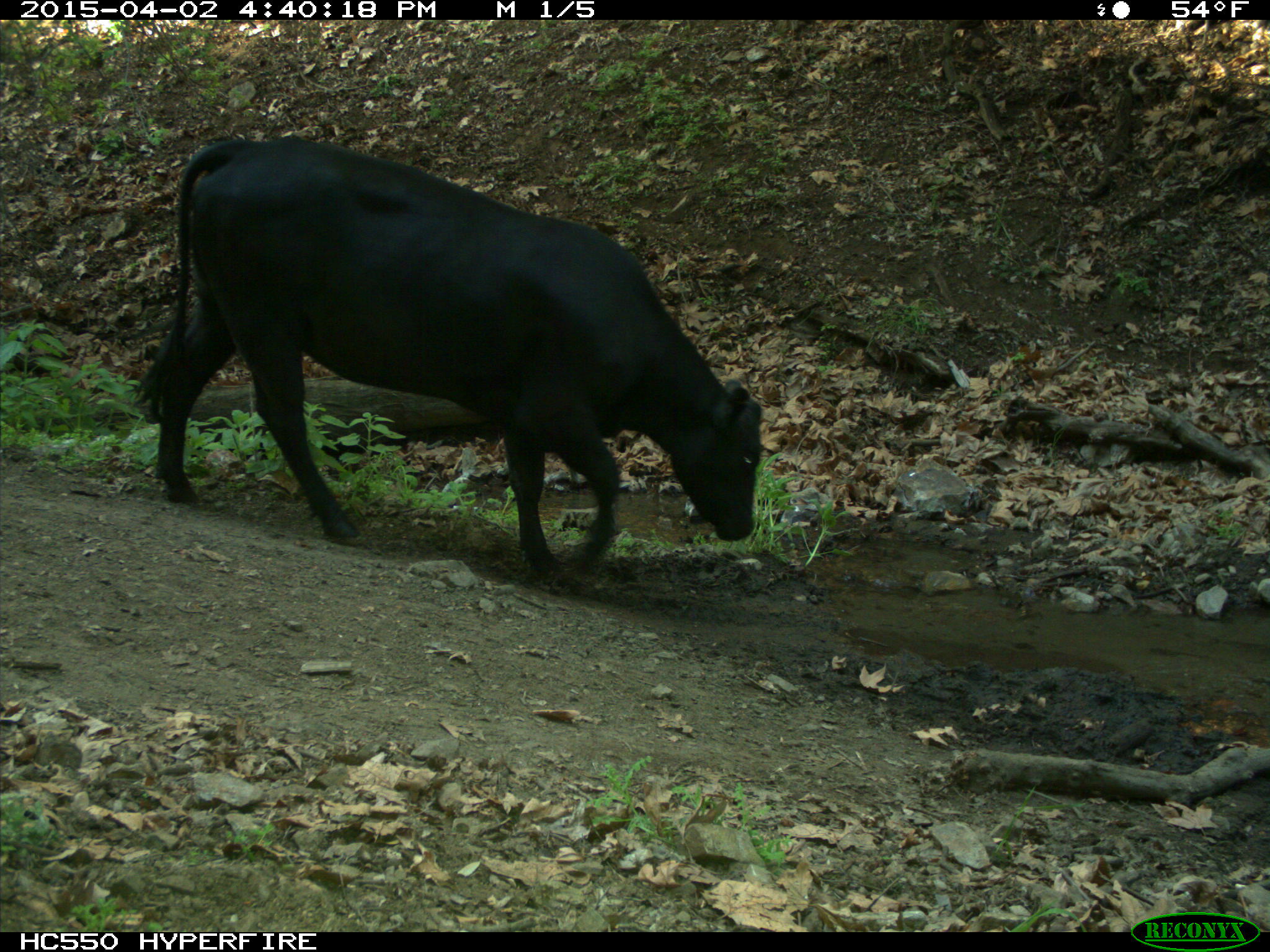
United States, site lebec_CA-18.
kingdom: Animalia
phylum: Chordata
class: Mammalia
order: Artiodactyla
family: Bovidae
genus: Bos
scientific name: Bos taurus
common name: domestic cow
Bos taurus (domestic cow).